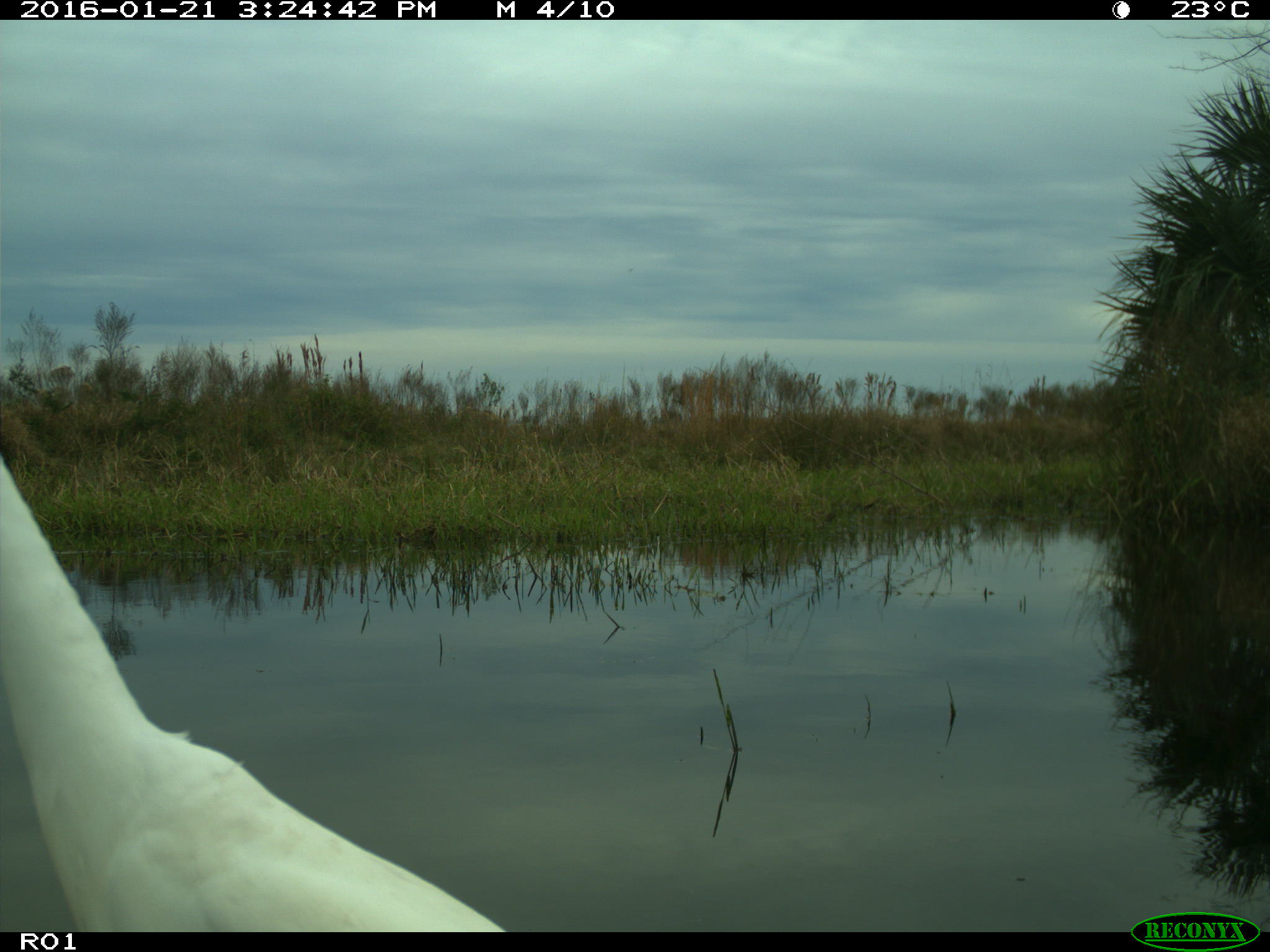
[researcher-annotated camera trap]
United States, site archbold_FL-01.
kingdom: Animalia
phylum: Chordata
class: Aves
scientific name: Aves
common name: birds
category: unidentified bird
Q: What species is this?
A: Unidentified bird (birds) (Aves).